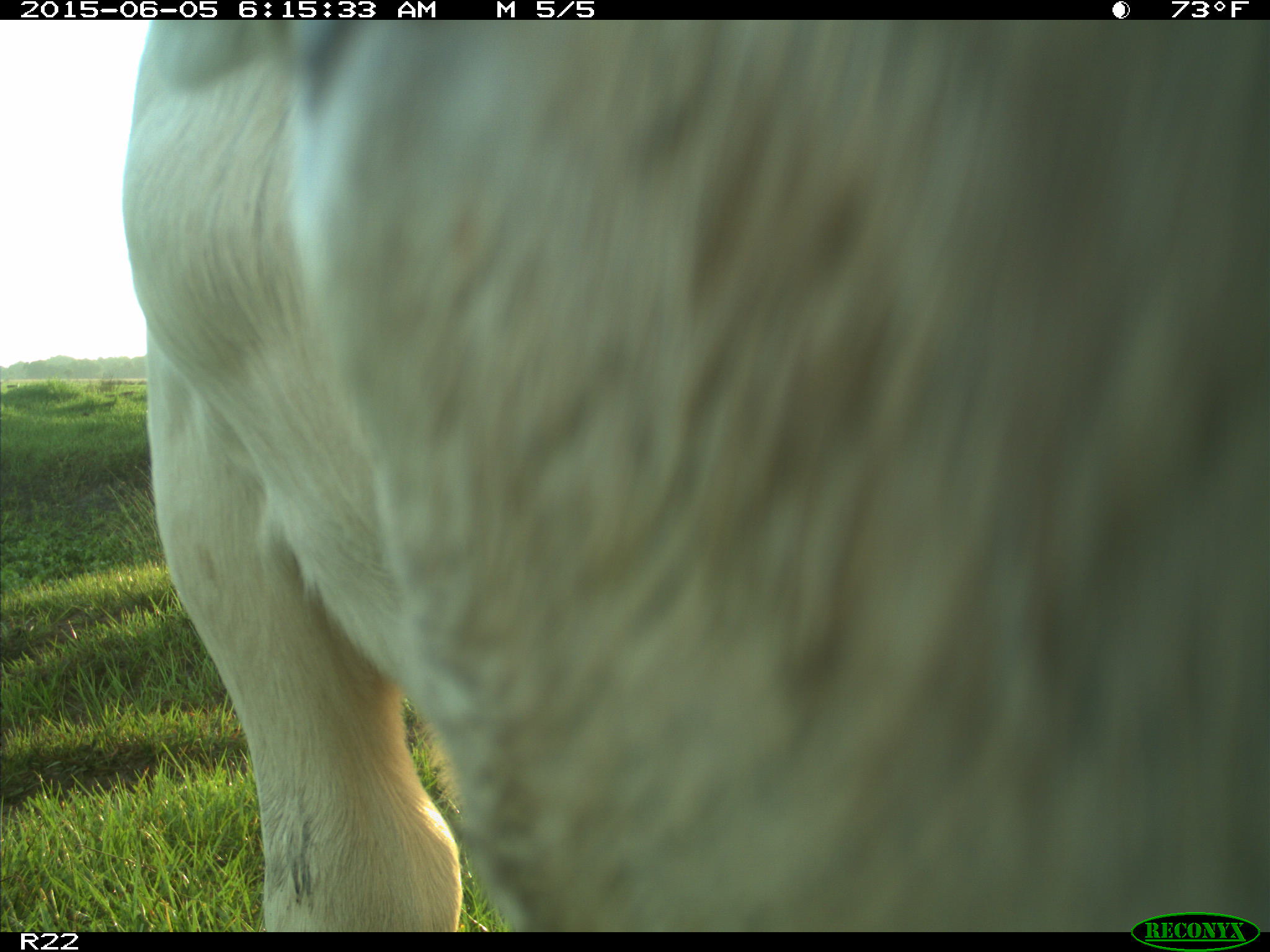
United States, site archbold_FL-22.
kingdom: Animalia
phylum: Chordata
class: Mammalia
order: Artiodactyla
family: Bovidae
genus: Bos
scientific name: Bos taurus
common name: domestic cow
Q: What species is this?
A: Bos taurus (domestic cow).